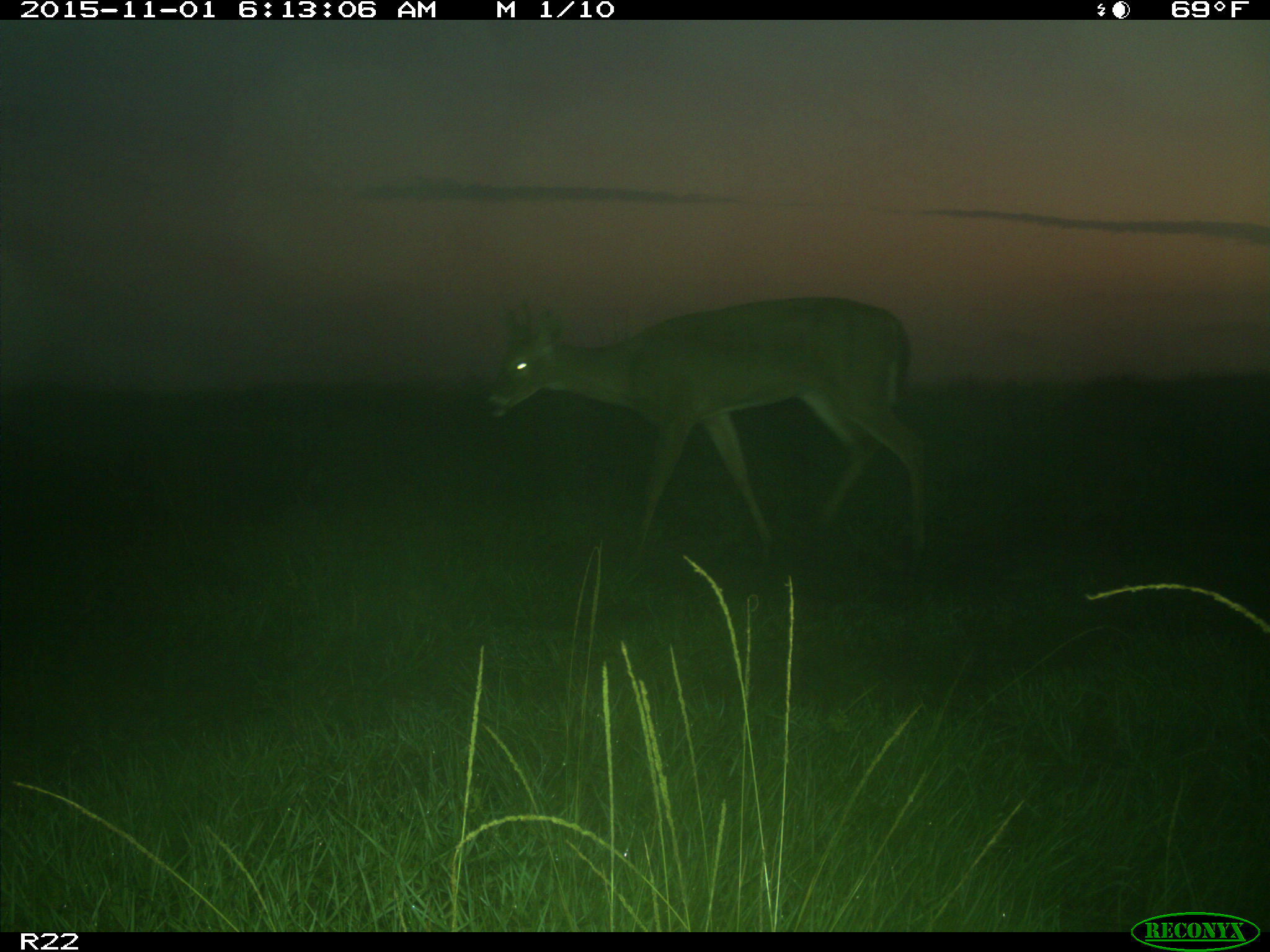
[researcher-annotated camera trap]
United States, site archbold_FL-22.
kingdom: Animalia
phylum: Chordata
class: Mammalia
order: Artiodactyla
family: Cervidae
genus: Odocoileus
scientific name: Odocoileus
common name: deer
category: unidentified deer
Unidentified deer (deer) (Odocoileus).